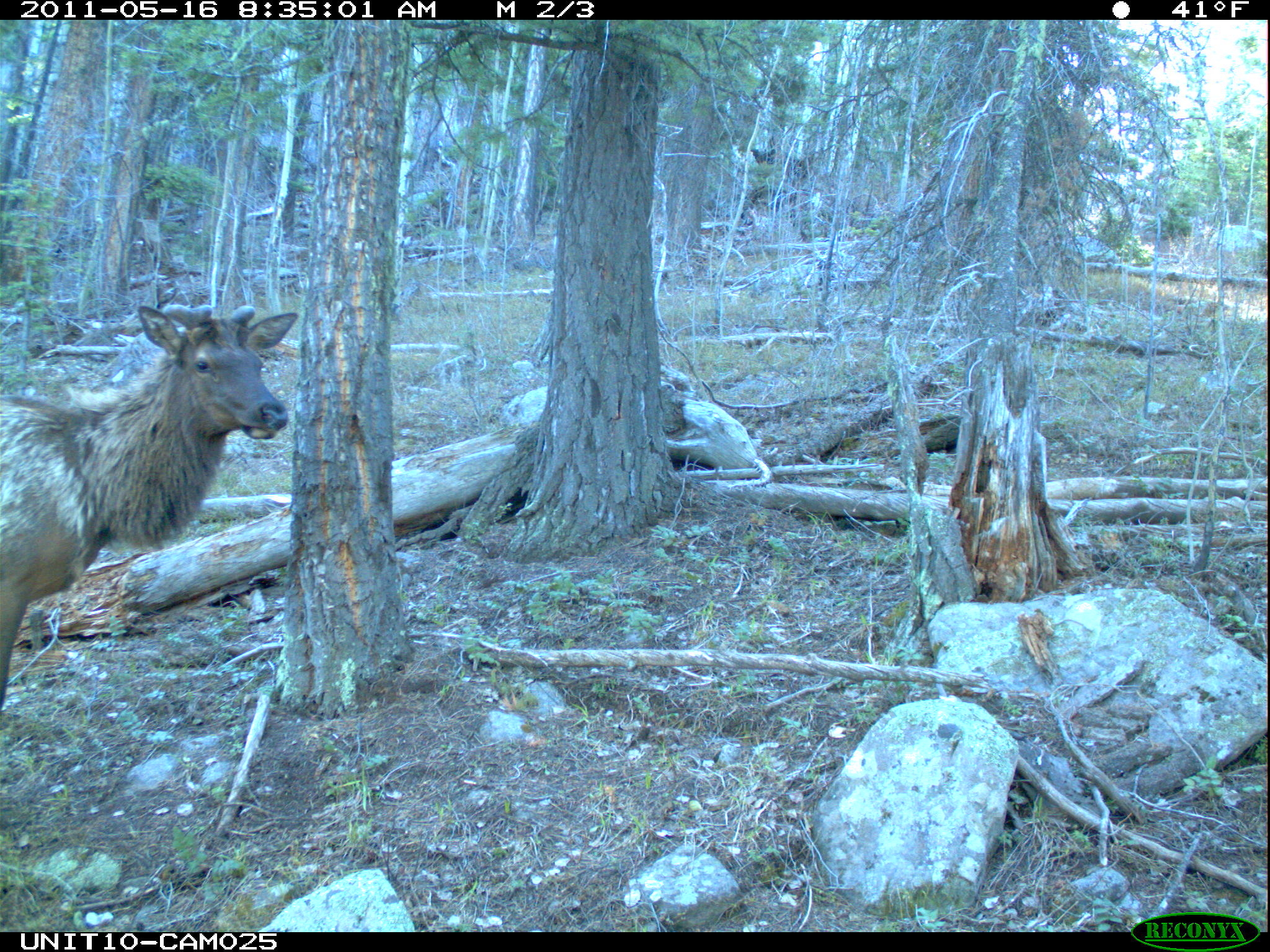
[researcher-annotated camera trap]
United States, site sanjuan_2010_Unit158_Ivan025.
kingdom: Animalia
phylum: Chordata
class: Mammalia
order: Artiodactyla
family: Cervidae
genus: Cervus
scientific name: Cervus elaphus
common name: red deer